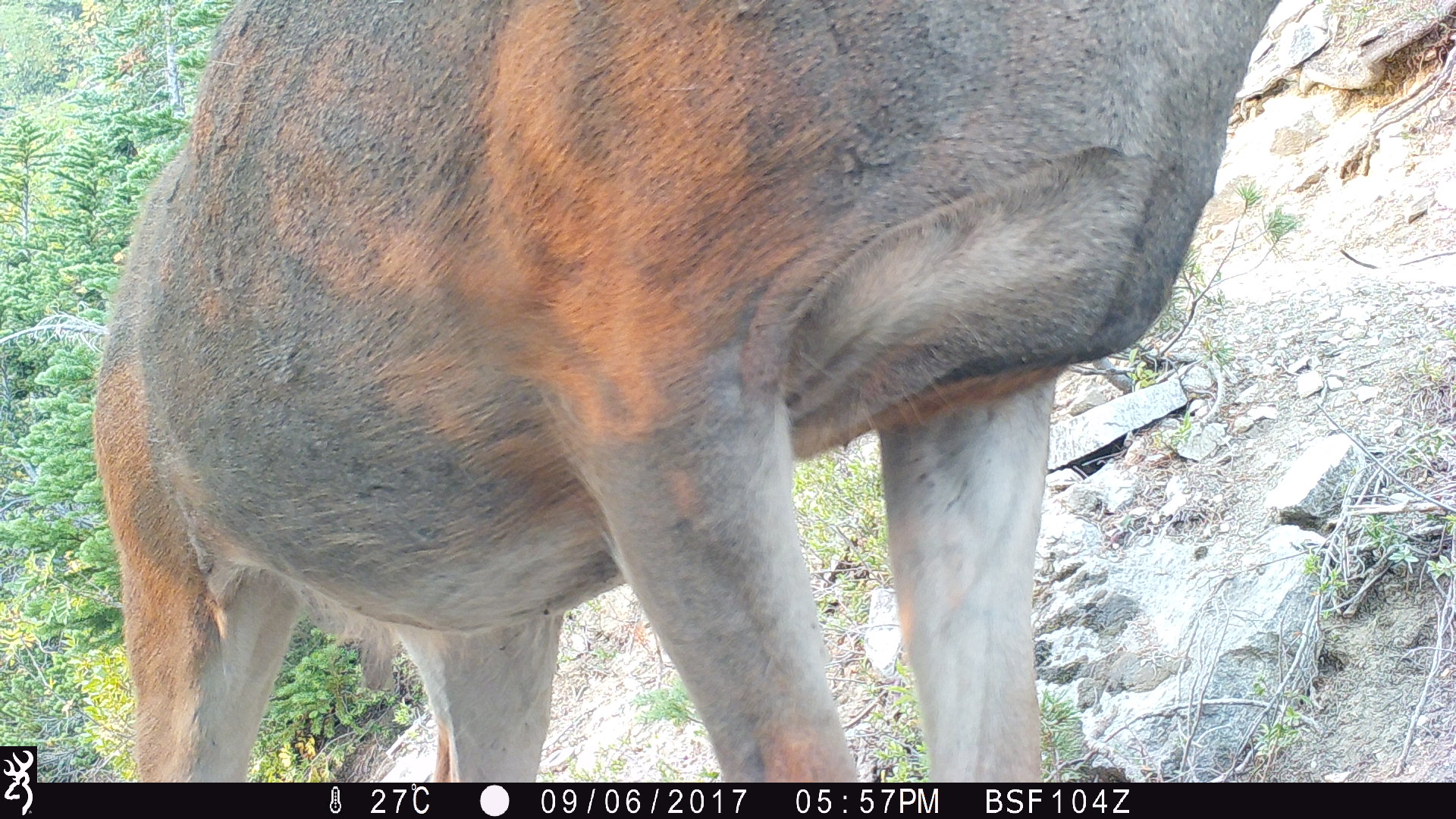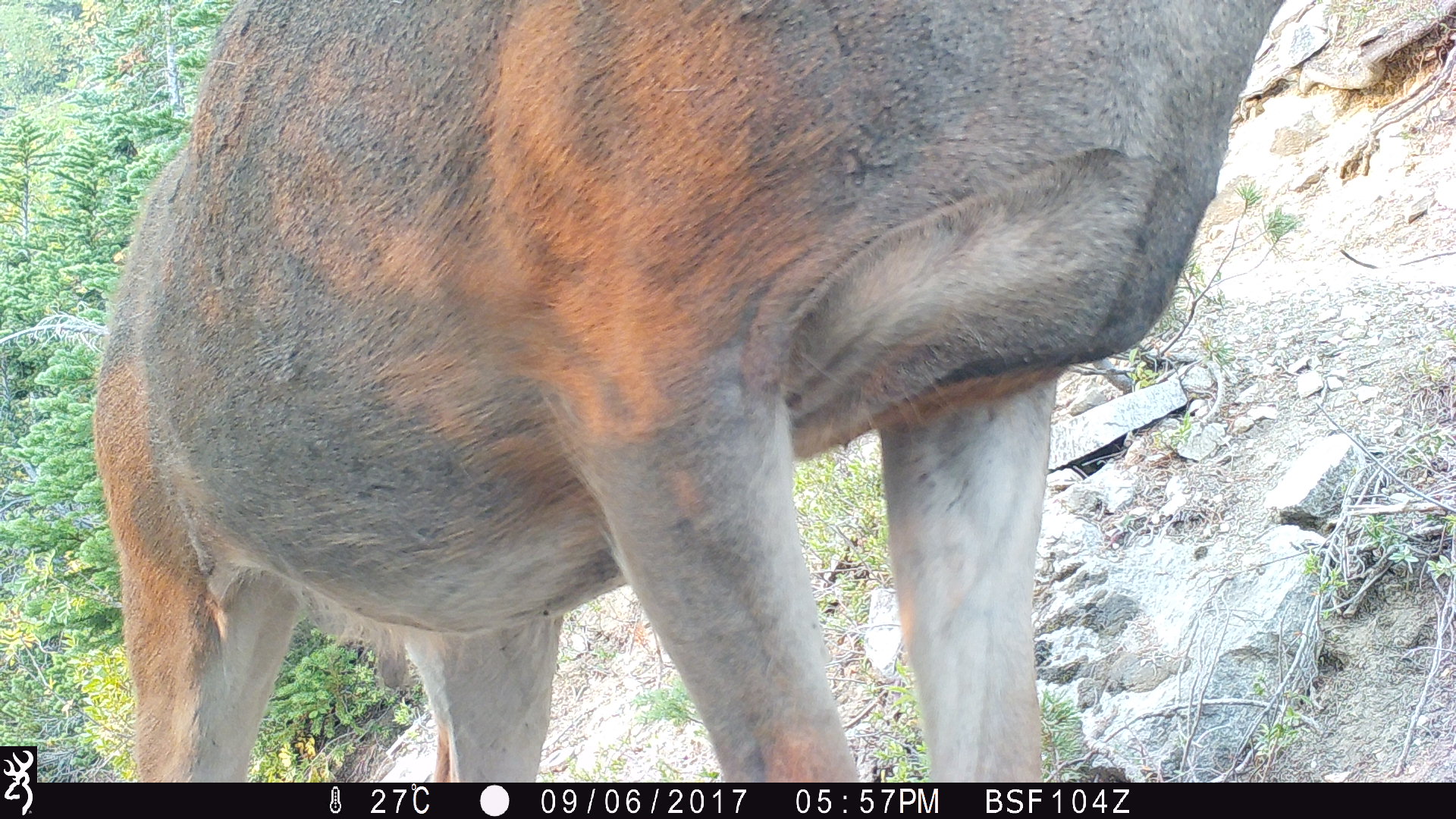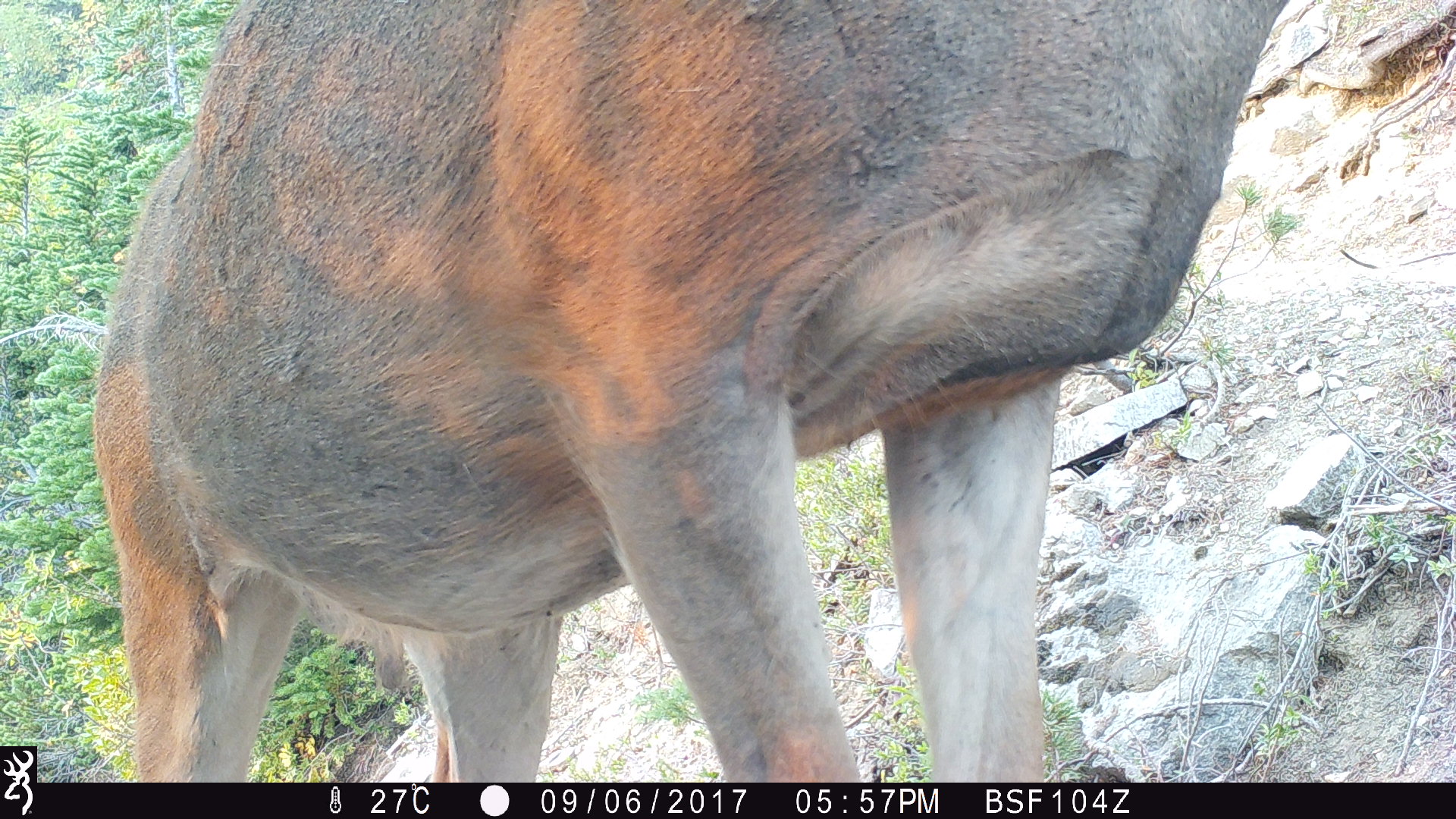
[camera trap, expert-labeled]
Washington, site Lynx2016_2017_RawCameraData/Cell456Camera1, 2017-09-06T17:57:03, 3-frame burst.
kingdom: Animalia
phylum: Chordata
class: Mammalia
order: Artiodactyla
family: Cervidae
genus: Odocoileus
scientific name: Odocoileus hemionus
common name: mule deer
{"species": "Odocoileus hemionus (mule deer)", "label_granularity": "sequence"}